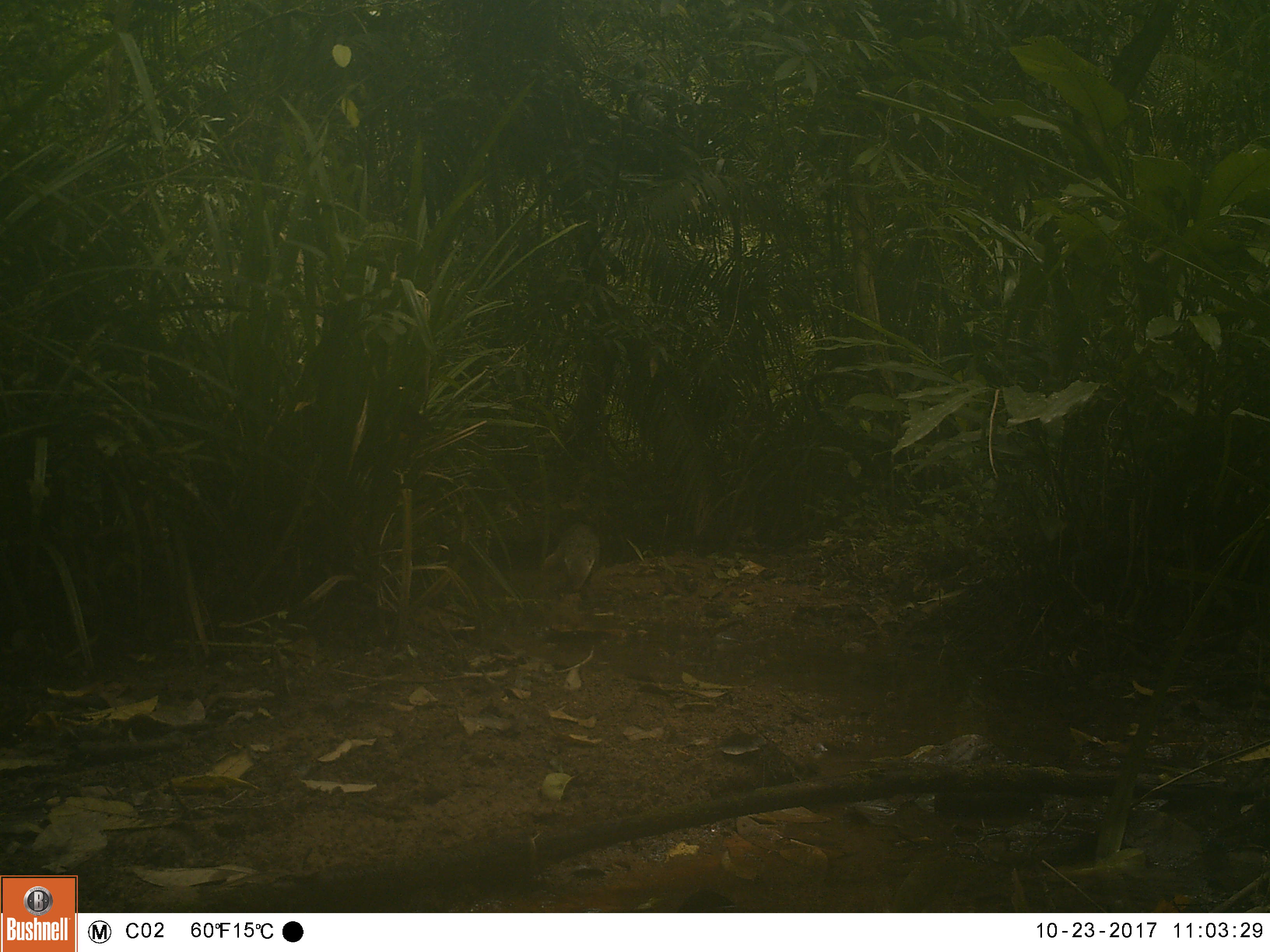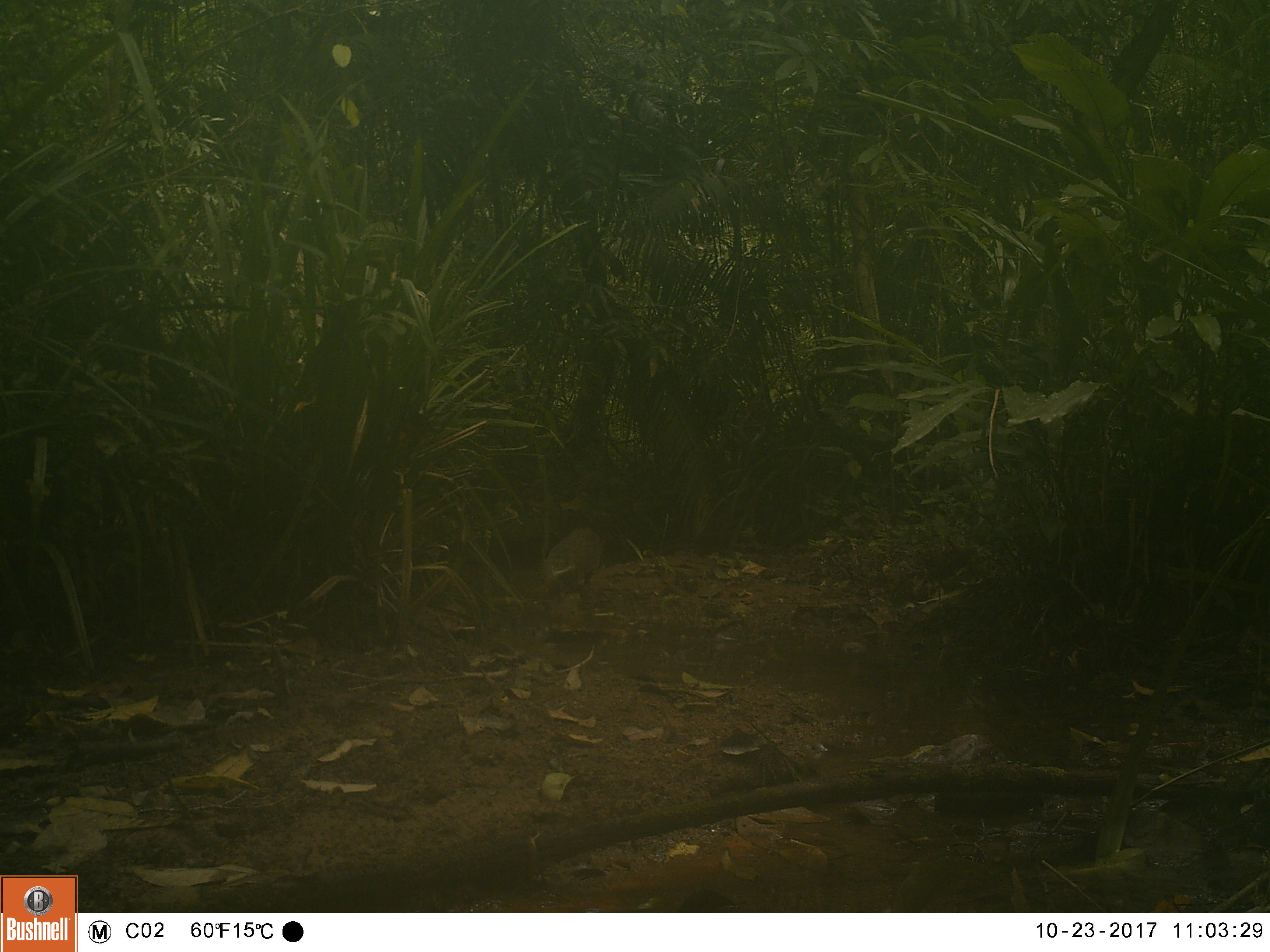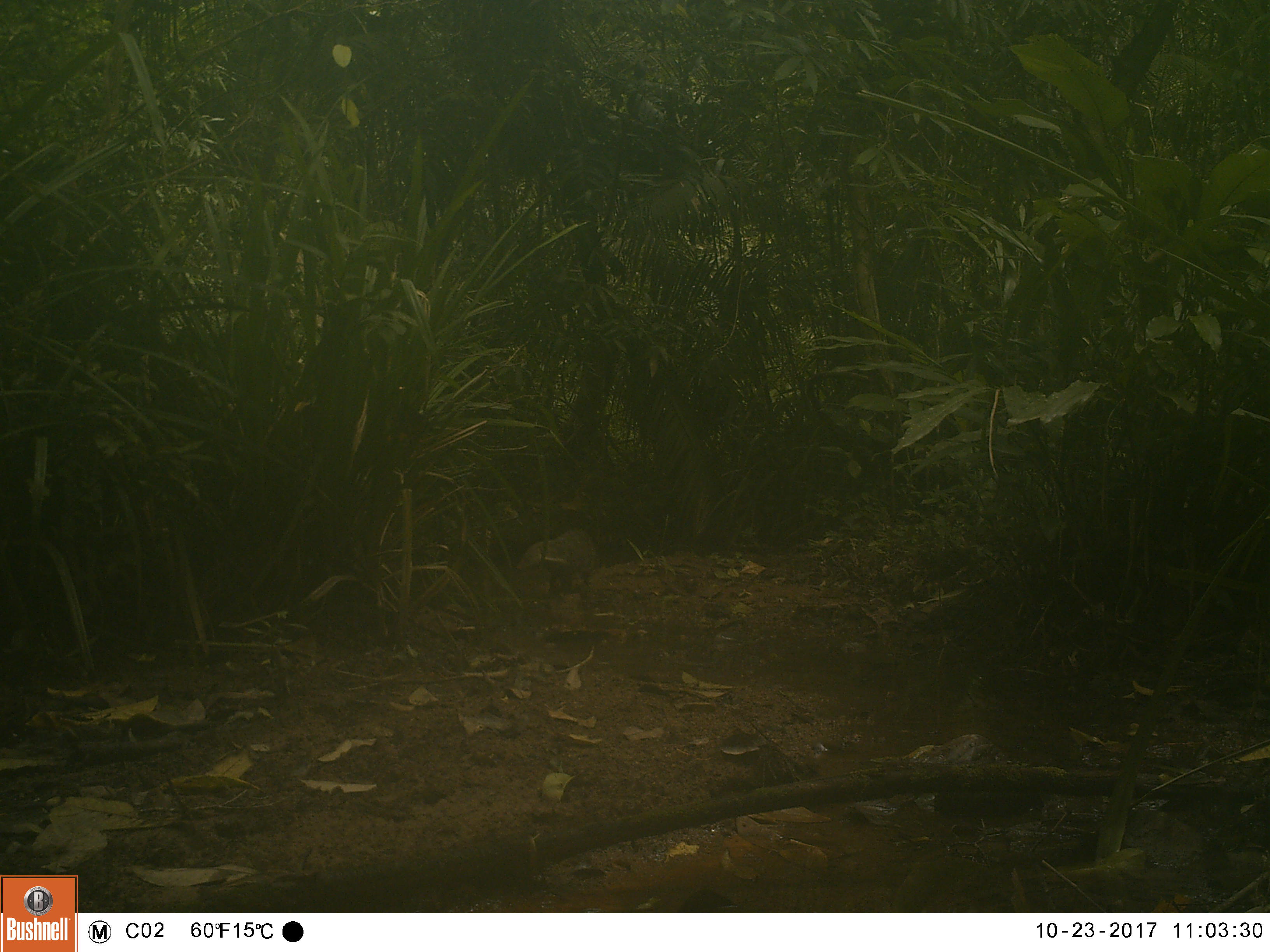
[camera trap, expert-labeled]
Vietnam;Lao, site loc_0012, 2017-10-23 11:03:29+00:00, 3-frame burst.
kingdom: Animalia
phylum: Chordata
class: Mammalia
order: Carnivora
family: Herpestidae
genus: Urva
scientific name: Urva urva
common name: crab-eating mongoose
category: crab eating mongoose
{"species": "crab eating mongoose (crab-eating mongoose) (Urva urva)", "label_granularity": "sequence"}